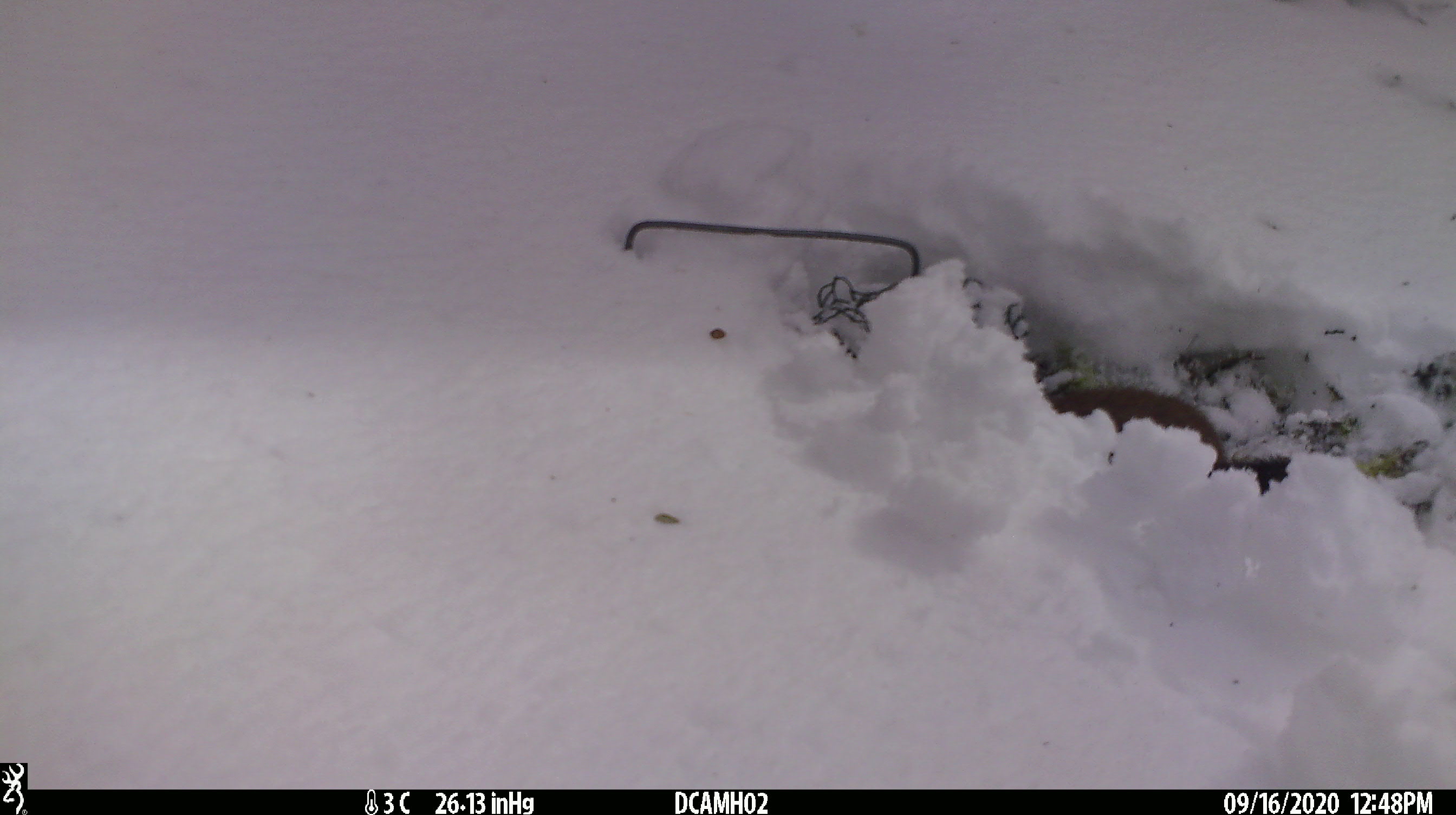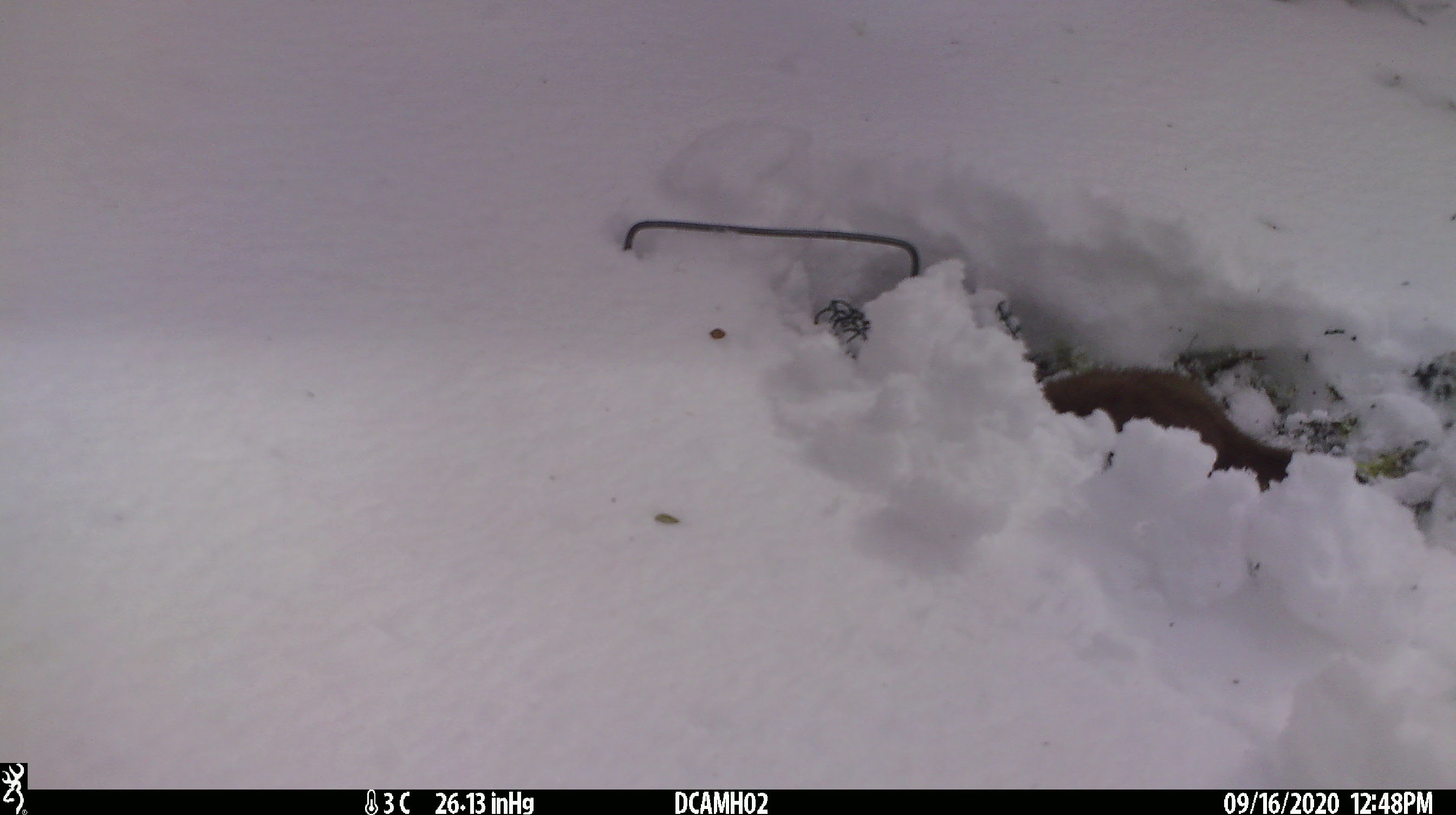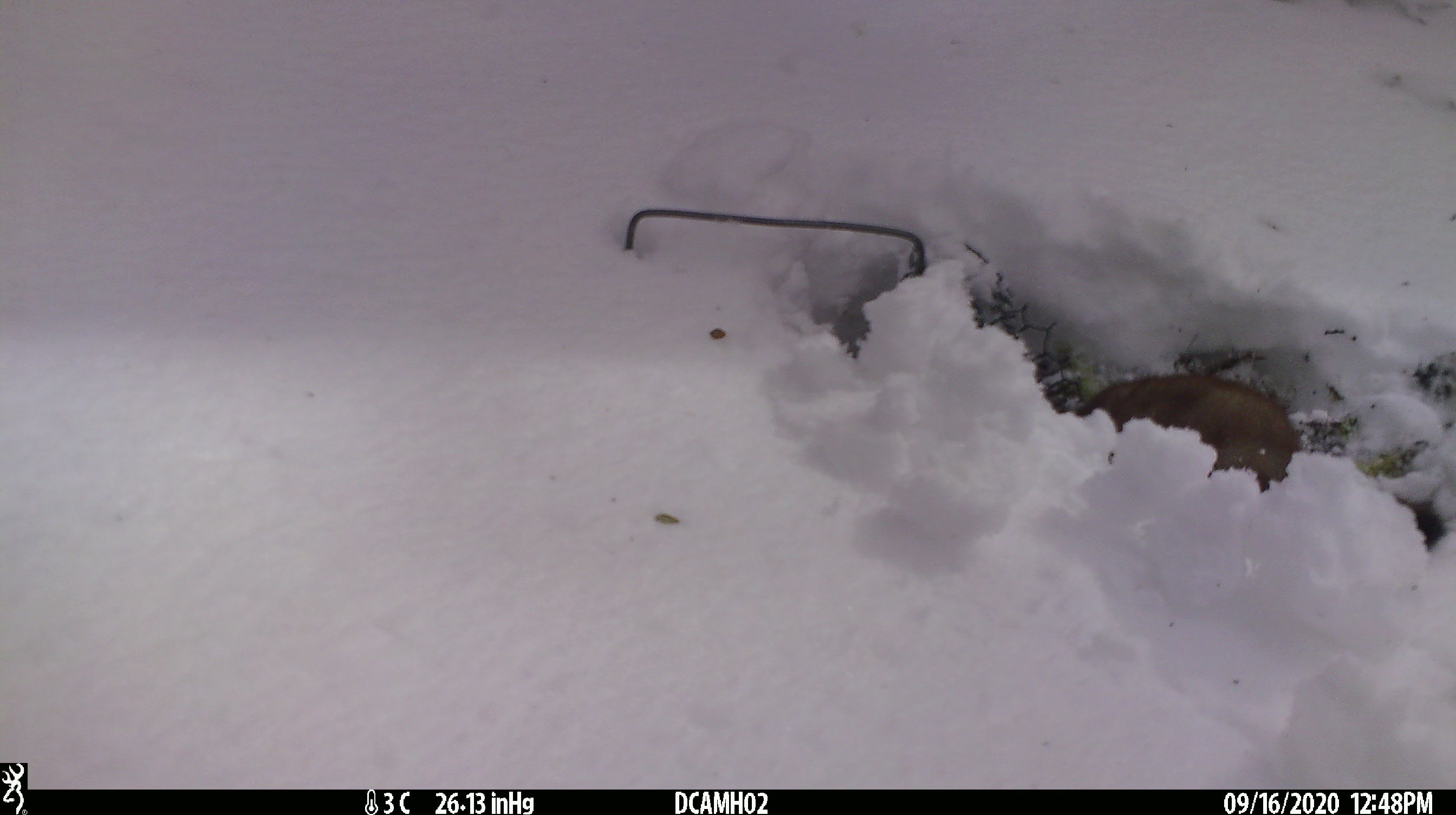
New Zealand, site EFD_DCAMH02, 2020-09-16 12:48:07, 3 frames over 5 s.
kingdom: Animalia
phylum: Chordata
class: Mammalia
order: Carnivora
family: Mustelidae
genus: Mustela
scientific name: Mustela erminea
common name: stoat